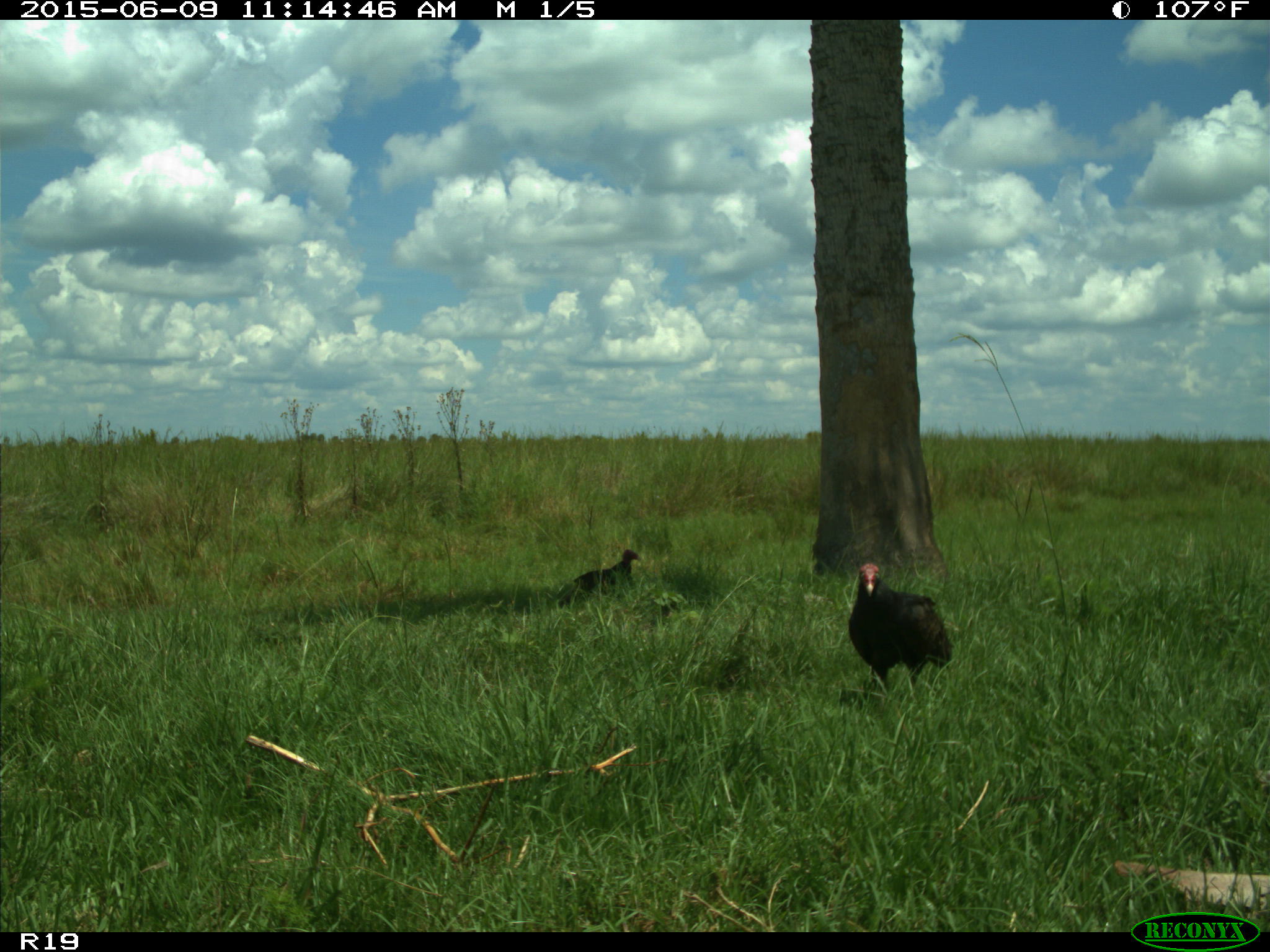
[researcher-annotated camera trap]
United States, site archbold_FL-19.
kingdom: Animalia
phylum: Chordata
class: Aves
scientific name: Aves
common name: birds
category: unidentified bird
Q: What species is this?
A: Unidentified bird (birds) (Aves).